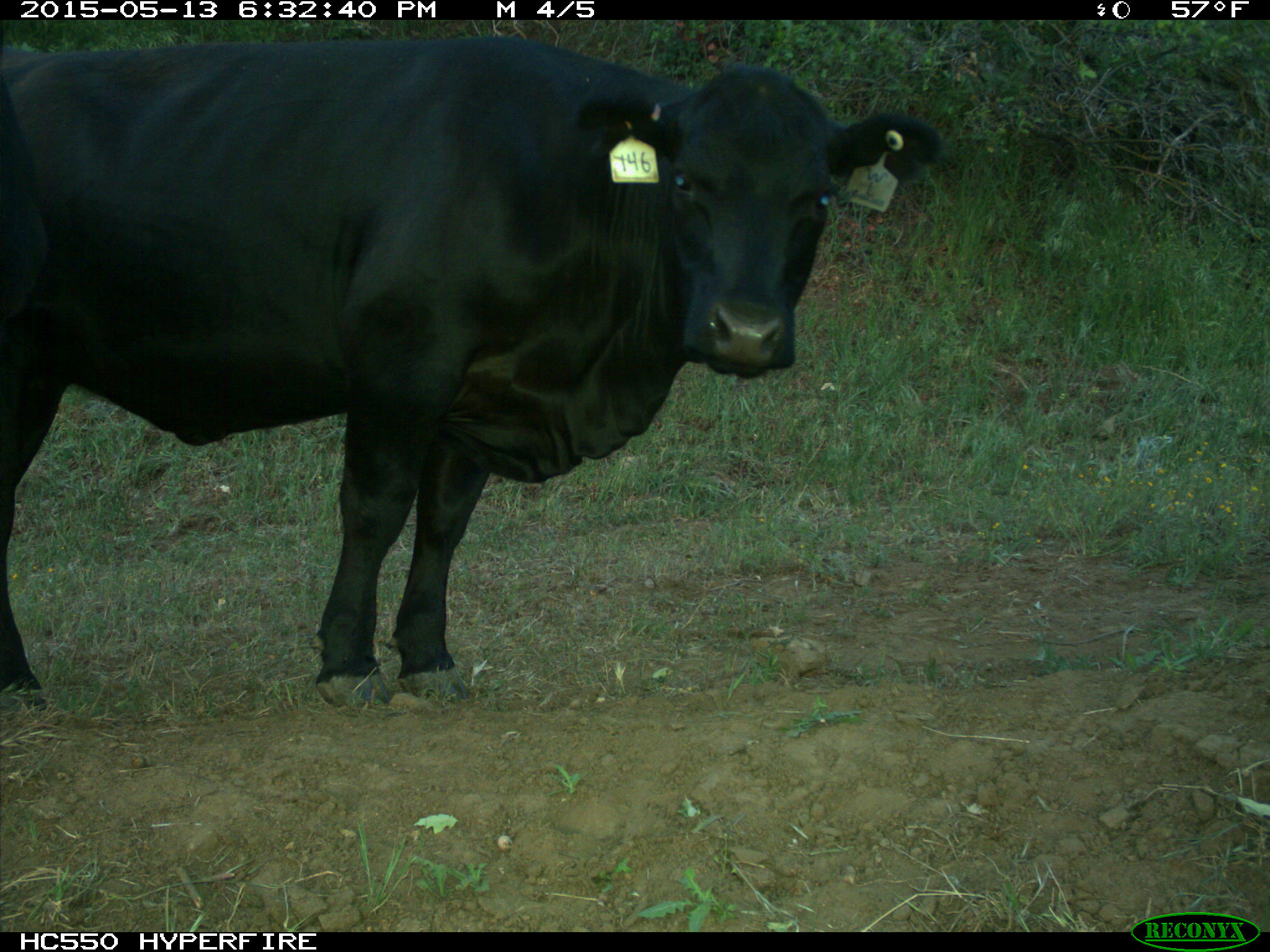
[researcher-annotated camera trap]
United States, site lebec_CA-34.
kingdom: Animalia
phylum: Chordata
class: Mammalia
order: Artiodactyla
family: Bovidae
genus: Bos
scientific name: Bos taurus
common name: domestic cow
Bos taurus (domestic cow).